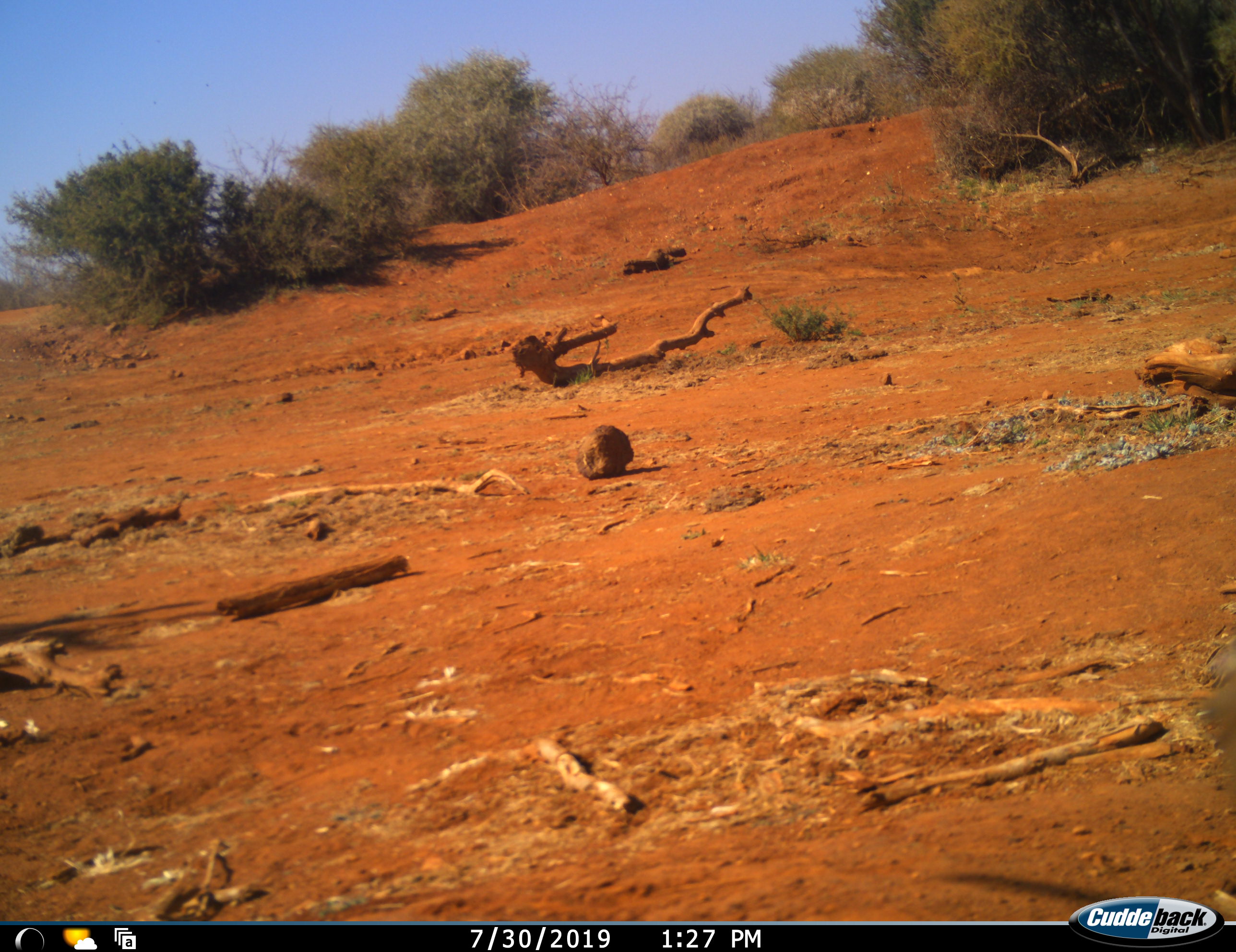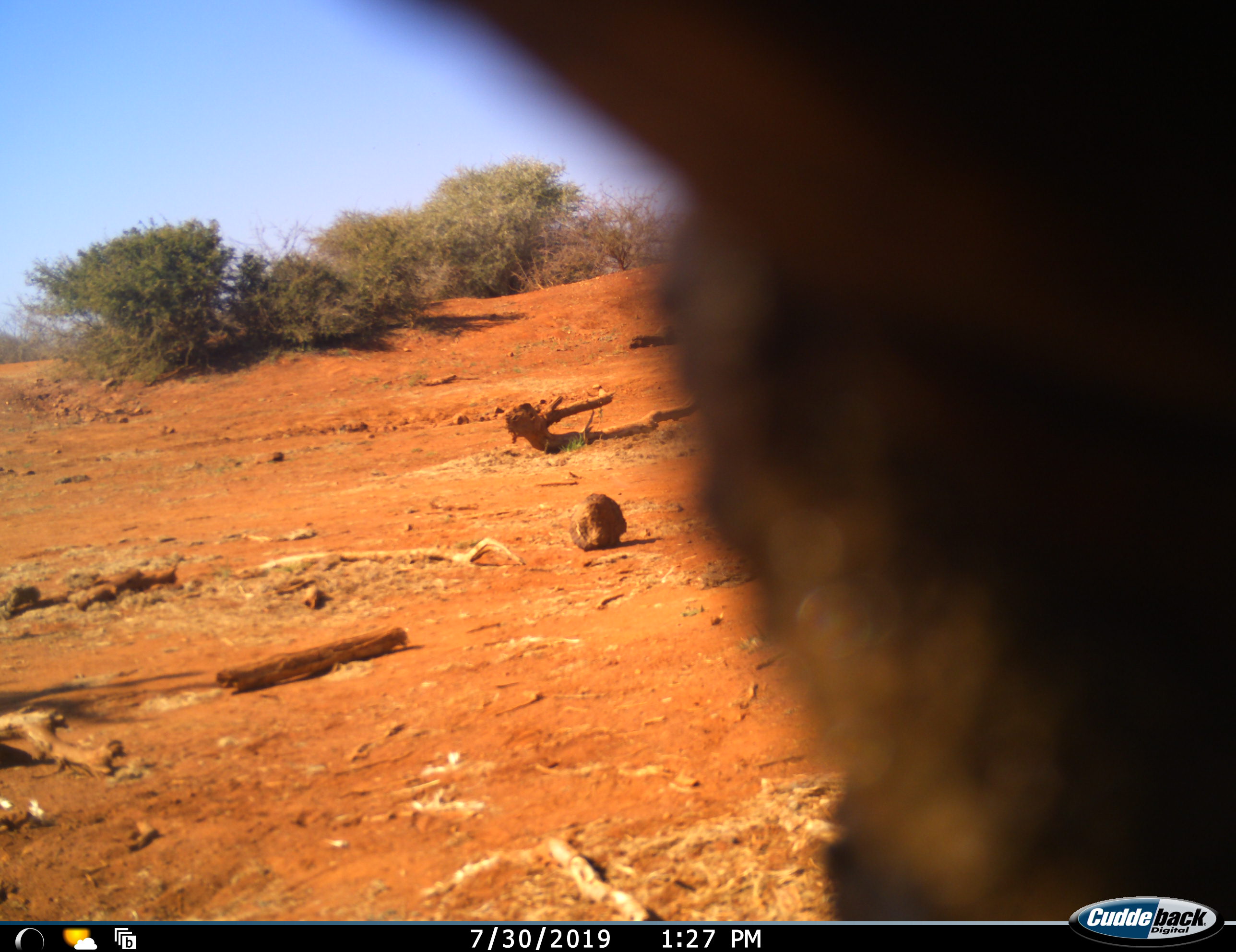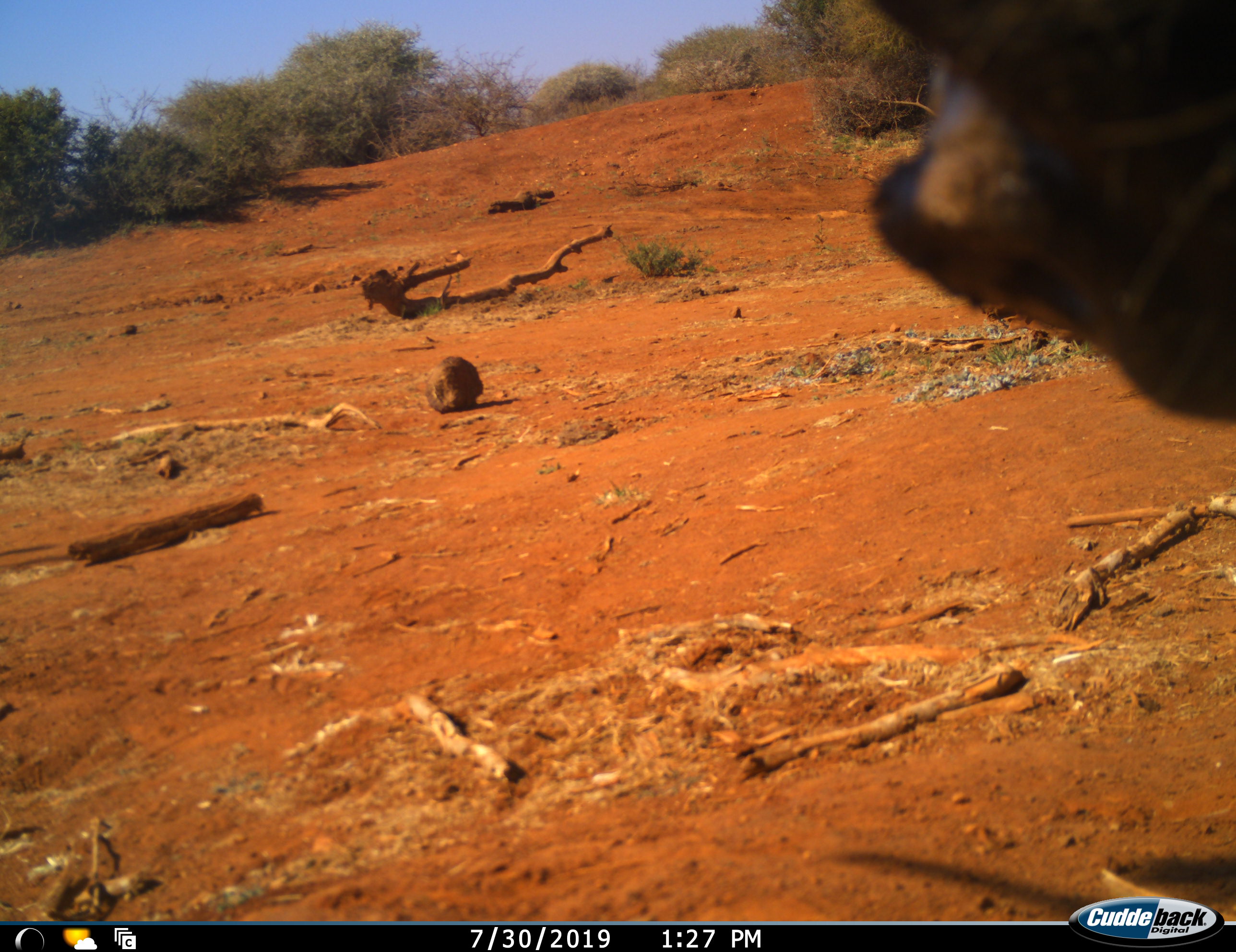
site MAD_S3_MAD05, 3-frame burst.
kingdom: Animalia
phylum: Chordata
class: Mammalia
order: Artiodactyla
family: Suidae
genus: Phacochoerus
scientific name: Phacochoerus africanus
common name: warthog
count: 1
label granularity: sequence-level